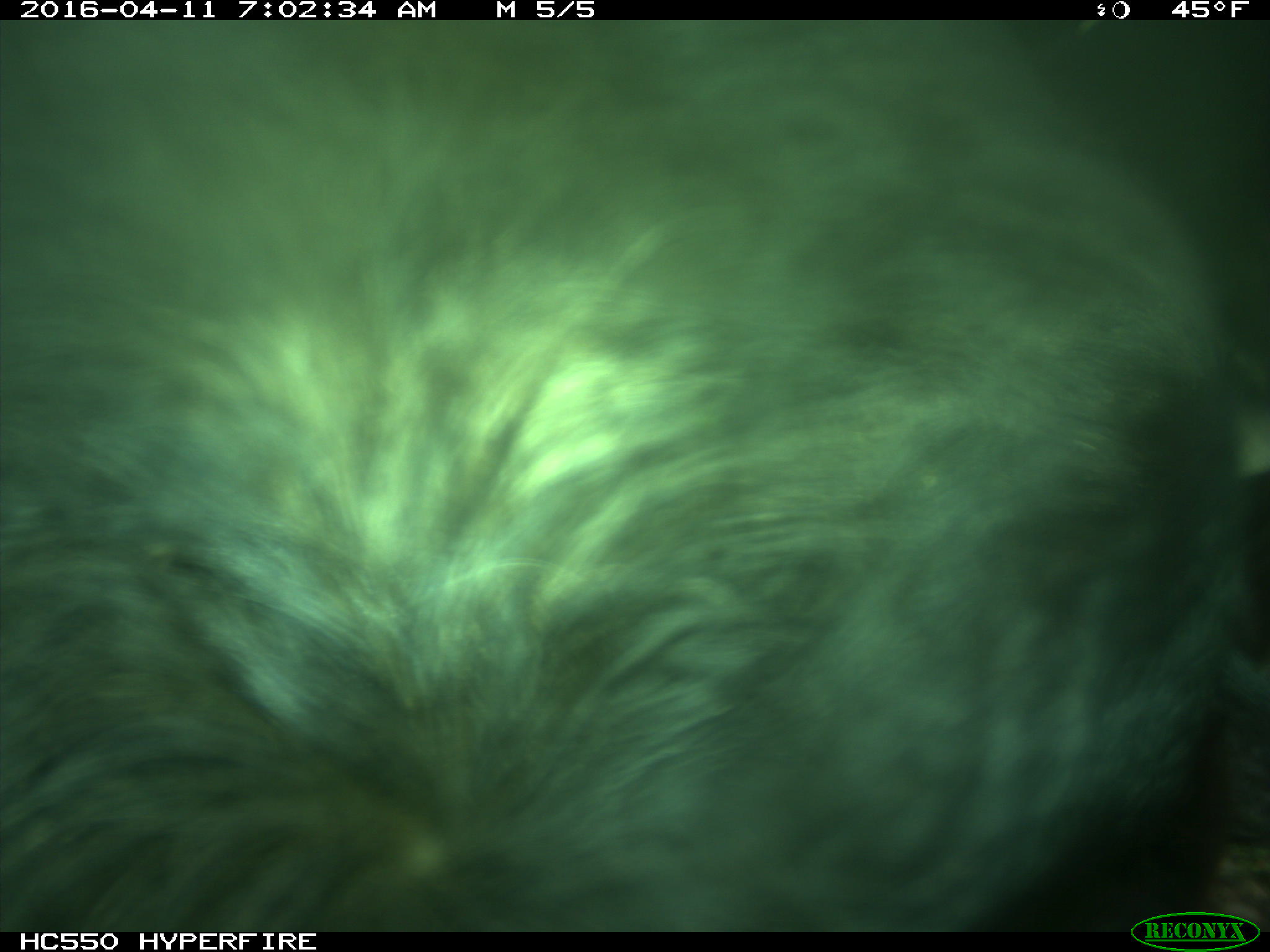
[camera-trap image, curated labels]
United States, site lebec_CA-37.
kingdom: Animalia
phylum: Chordata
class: Mammalia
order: Artiodactyla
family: Bovidae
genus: Bos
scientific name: Bos taurus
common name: domestic cow